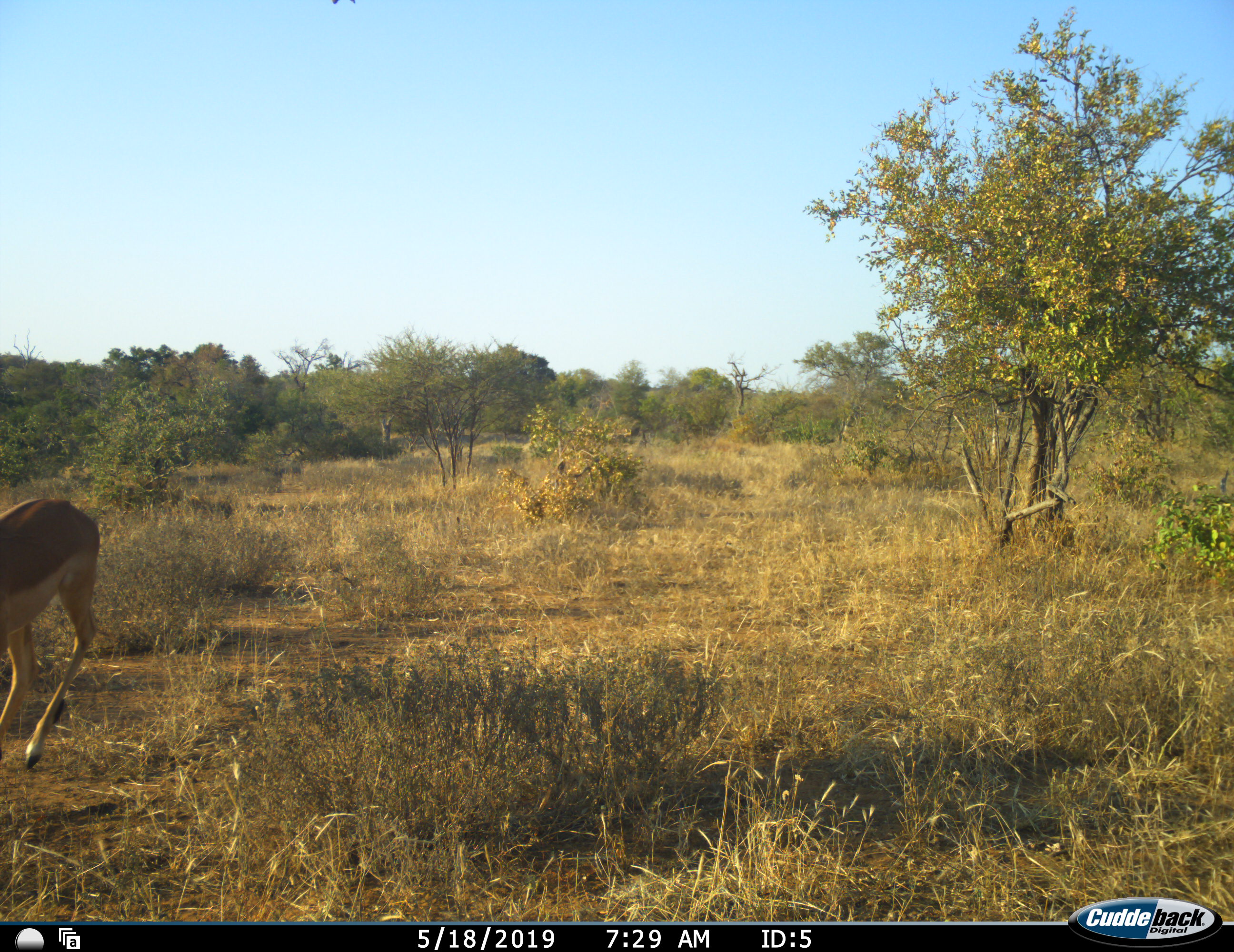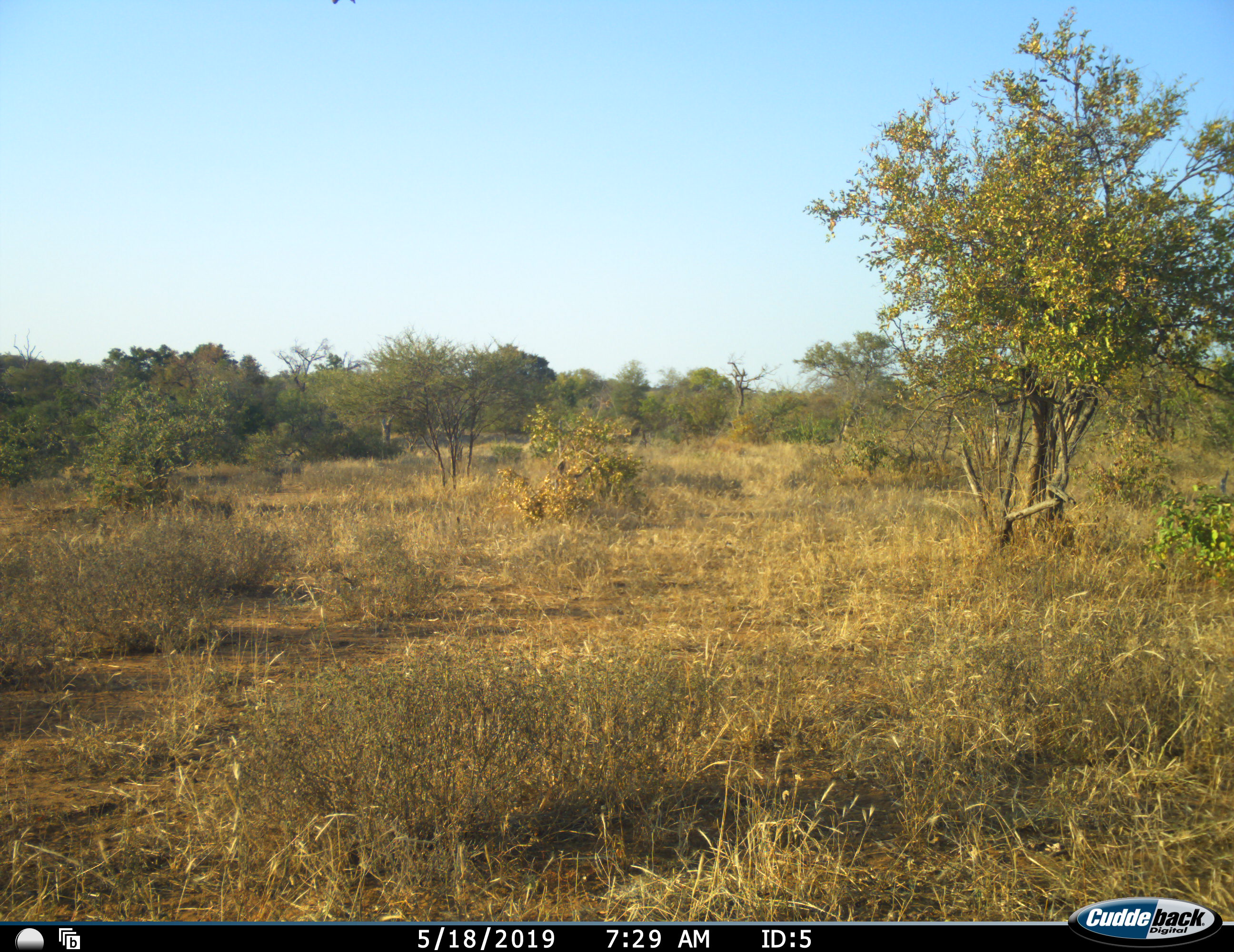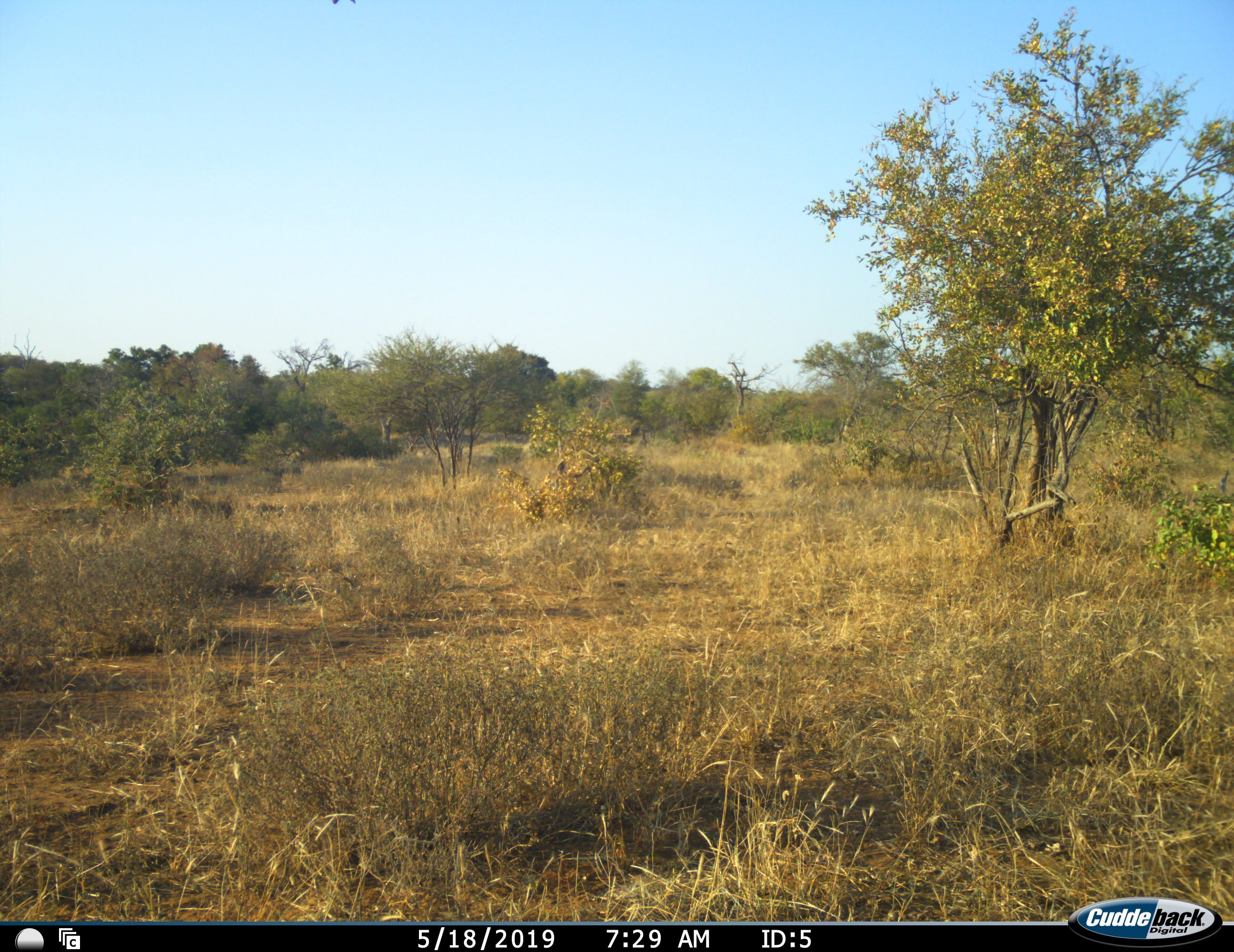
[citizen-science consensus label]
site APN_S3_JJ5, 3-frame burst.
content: unidentified animal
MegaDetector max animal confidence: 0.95